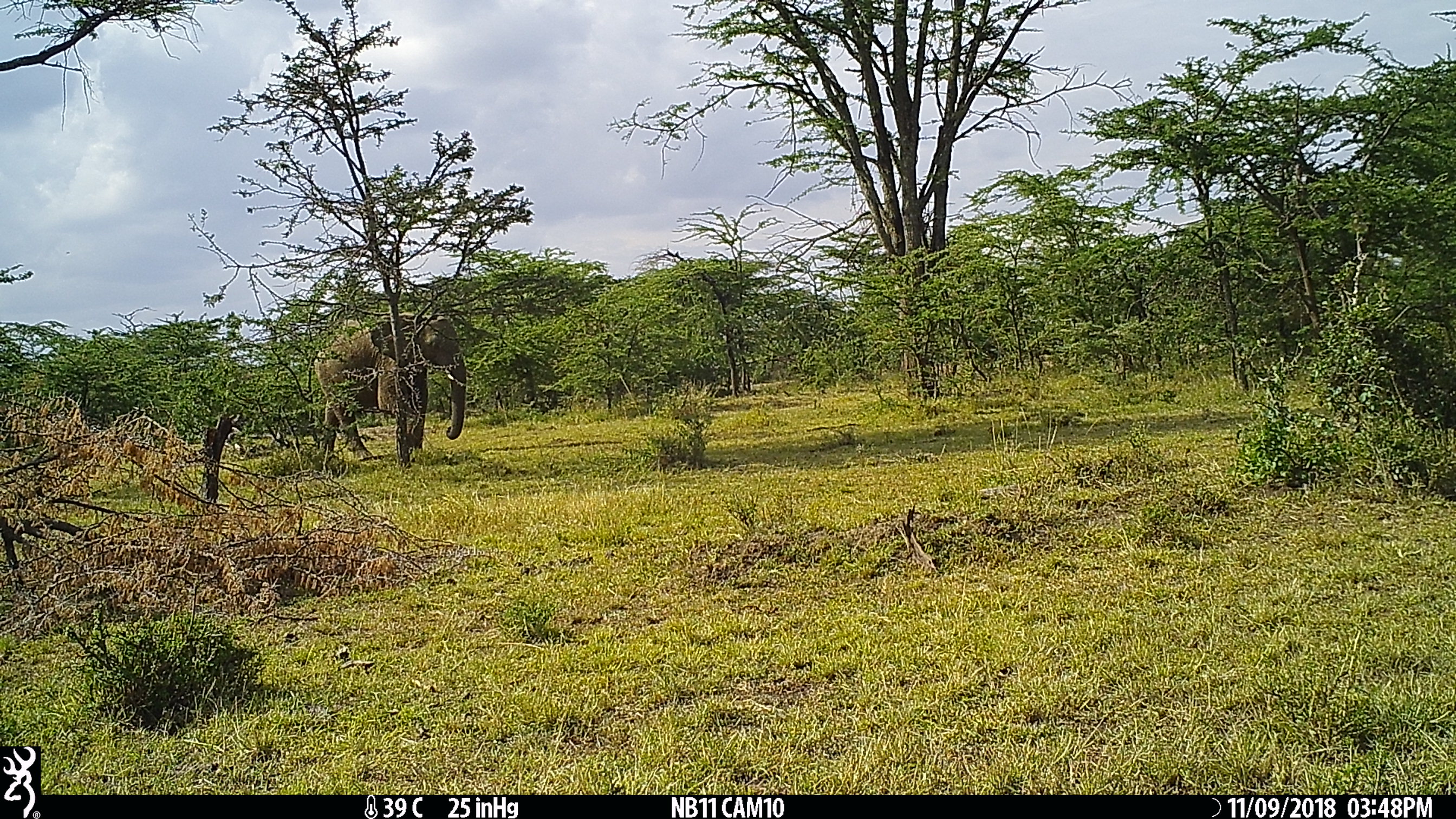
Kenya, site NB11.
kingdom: Animalia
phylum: Chordata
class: Mammalia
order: Proboscidea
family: Elephantidae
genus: Loxodonta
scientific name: Loxodonta africana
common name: elephant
Elephant (Loxodonta africana).